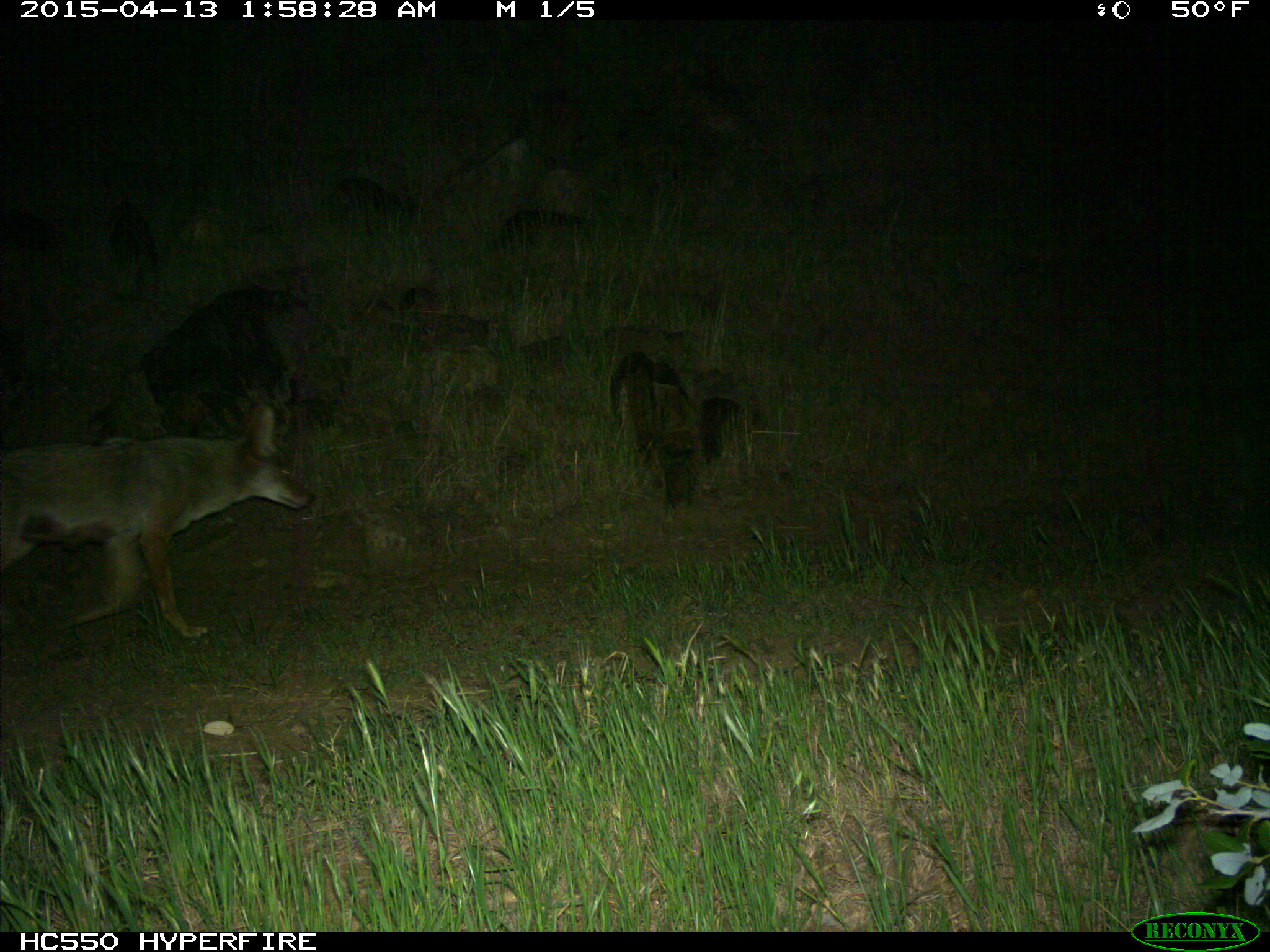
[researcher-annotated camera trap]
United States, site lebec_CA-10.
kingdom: Animalia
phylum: Chordata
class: Mammalia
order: Carnivora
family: Canidae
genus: Canis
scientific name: Canis latrans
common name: coyote